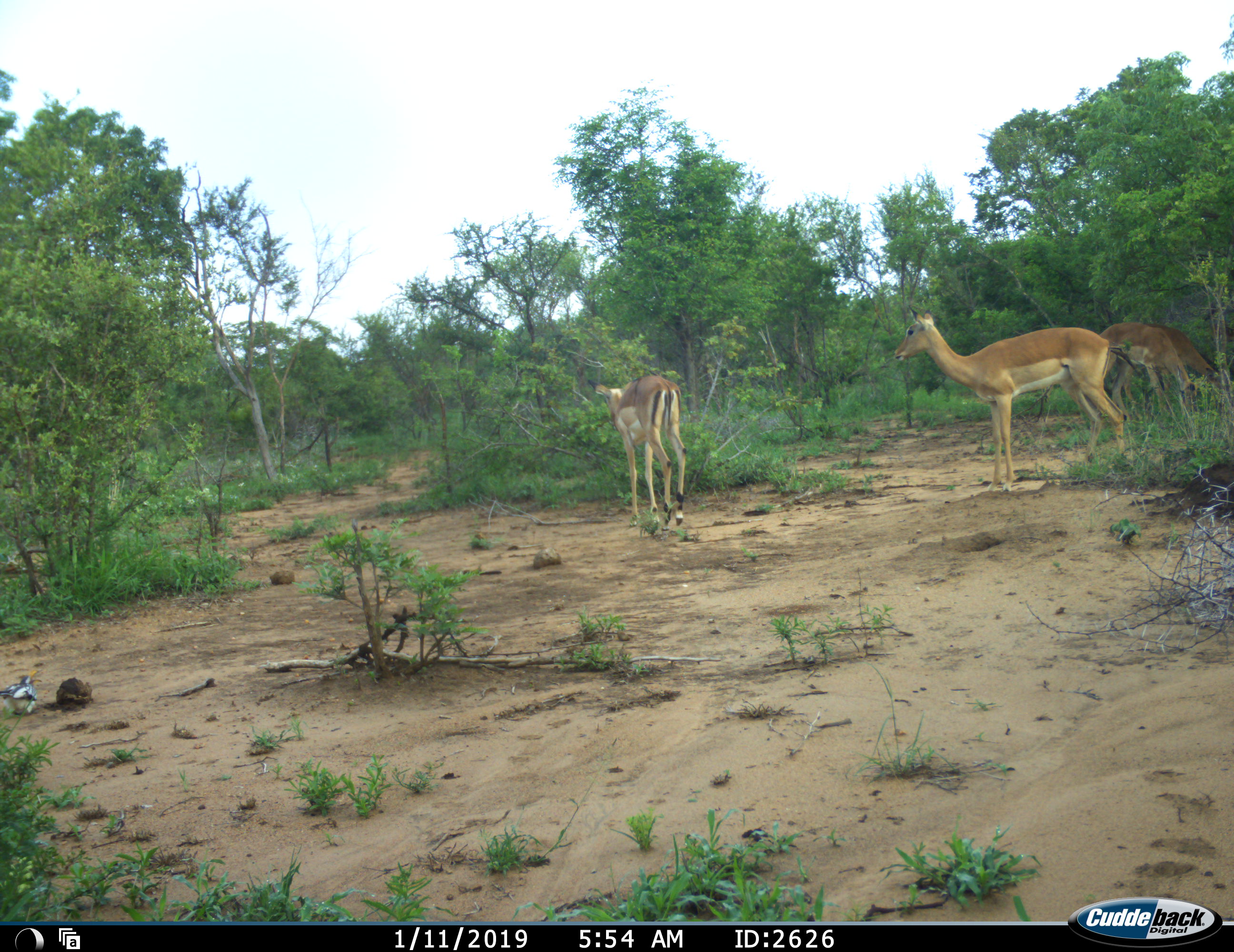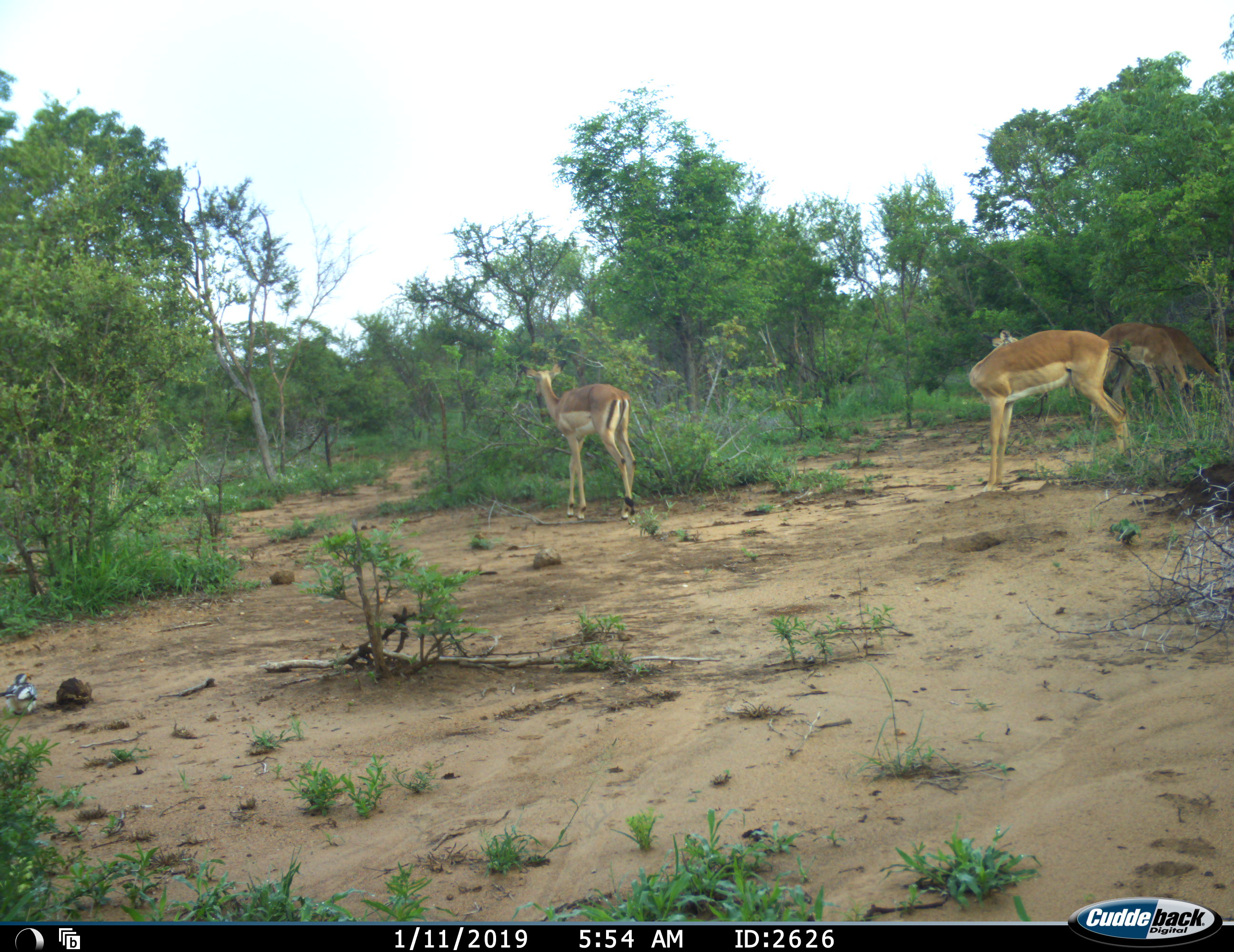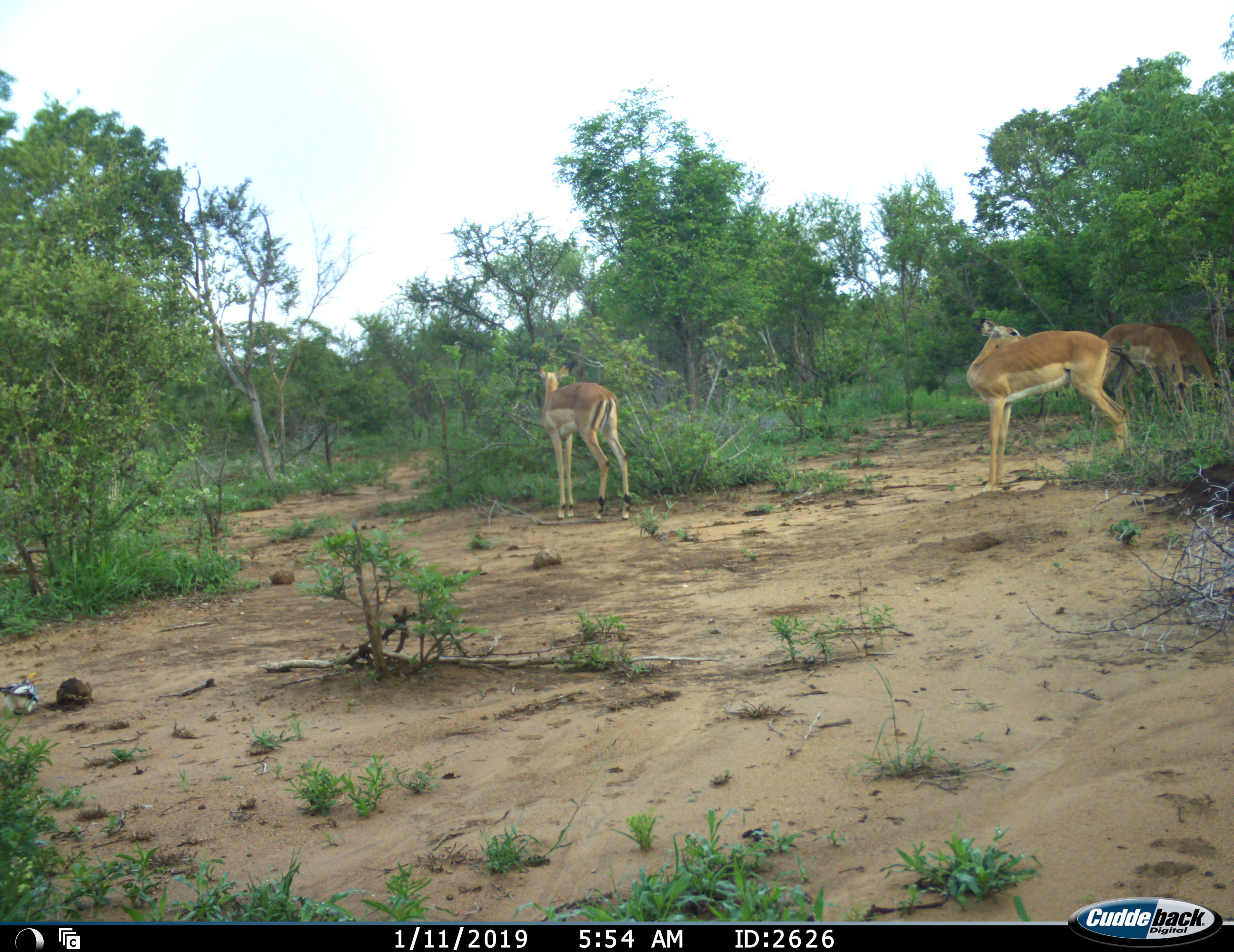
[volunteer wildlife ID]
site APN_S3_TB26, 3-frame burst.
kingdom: Animalia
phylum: Chordata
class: Mammalia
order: Artiodactyla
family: Bovidae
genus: Aepyceros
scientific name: Aepyceros melampus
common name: impala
Impala (Aepyceros melampus), count 4. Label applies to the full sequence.